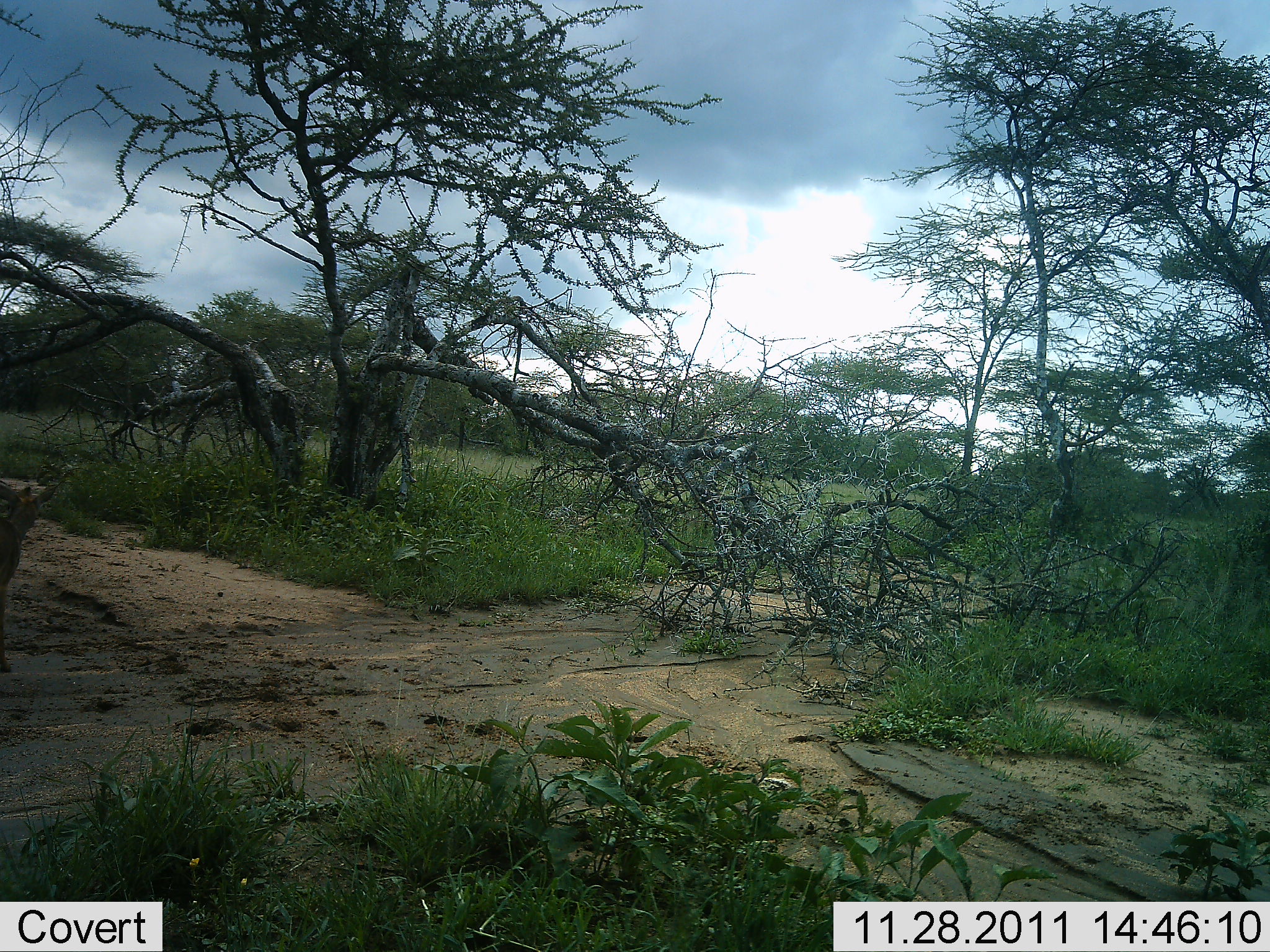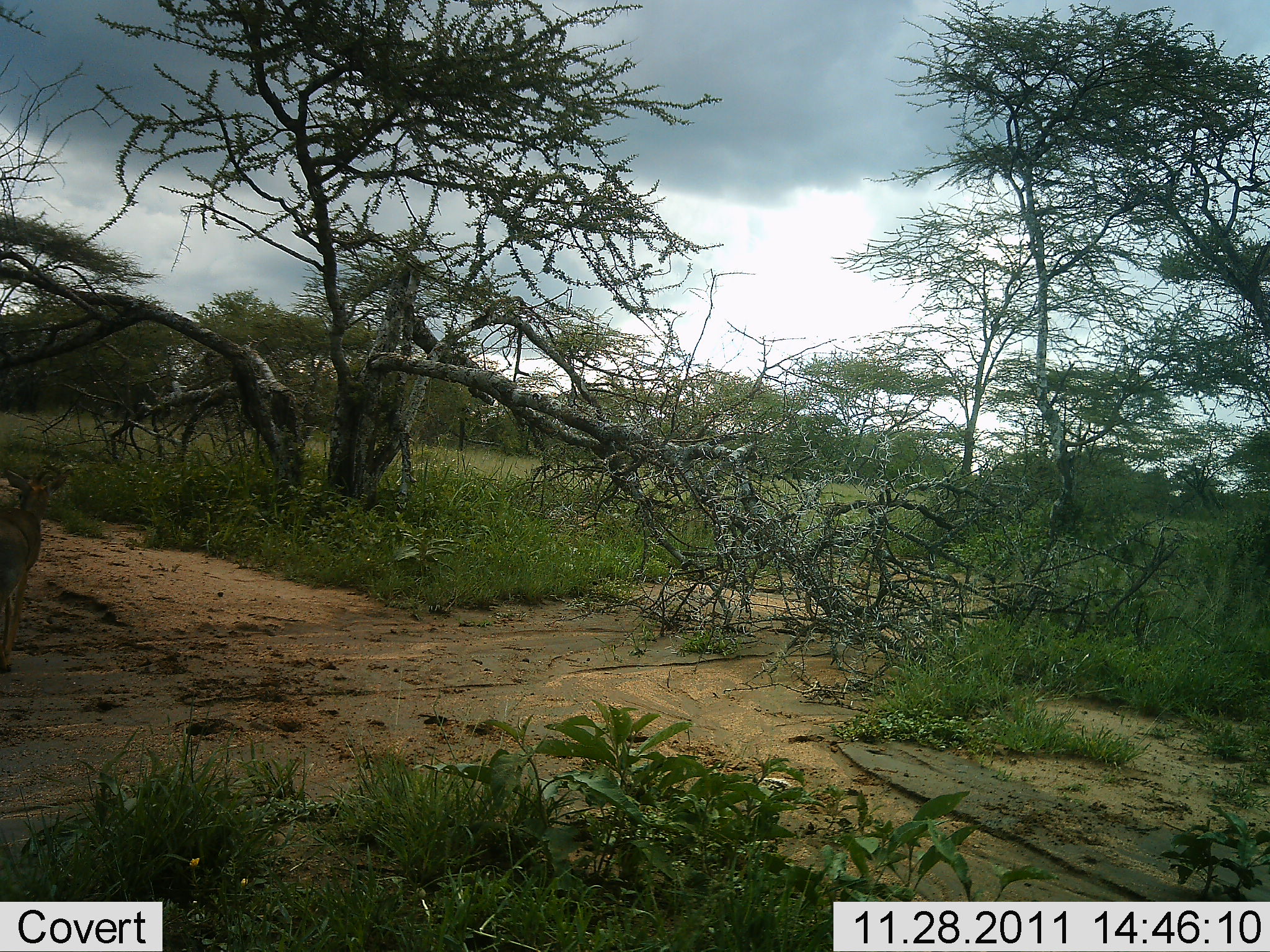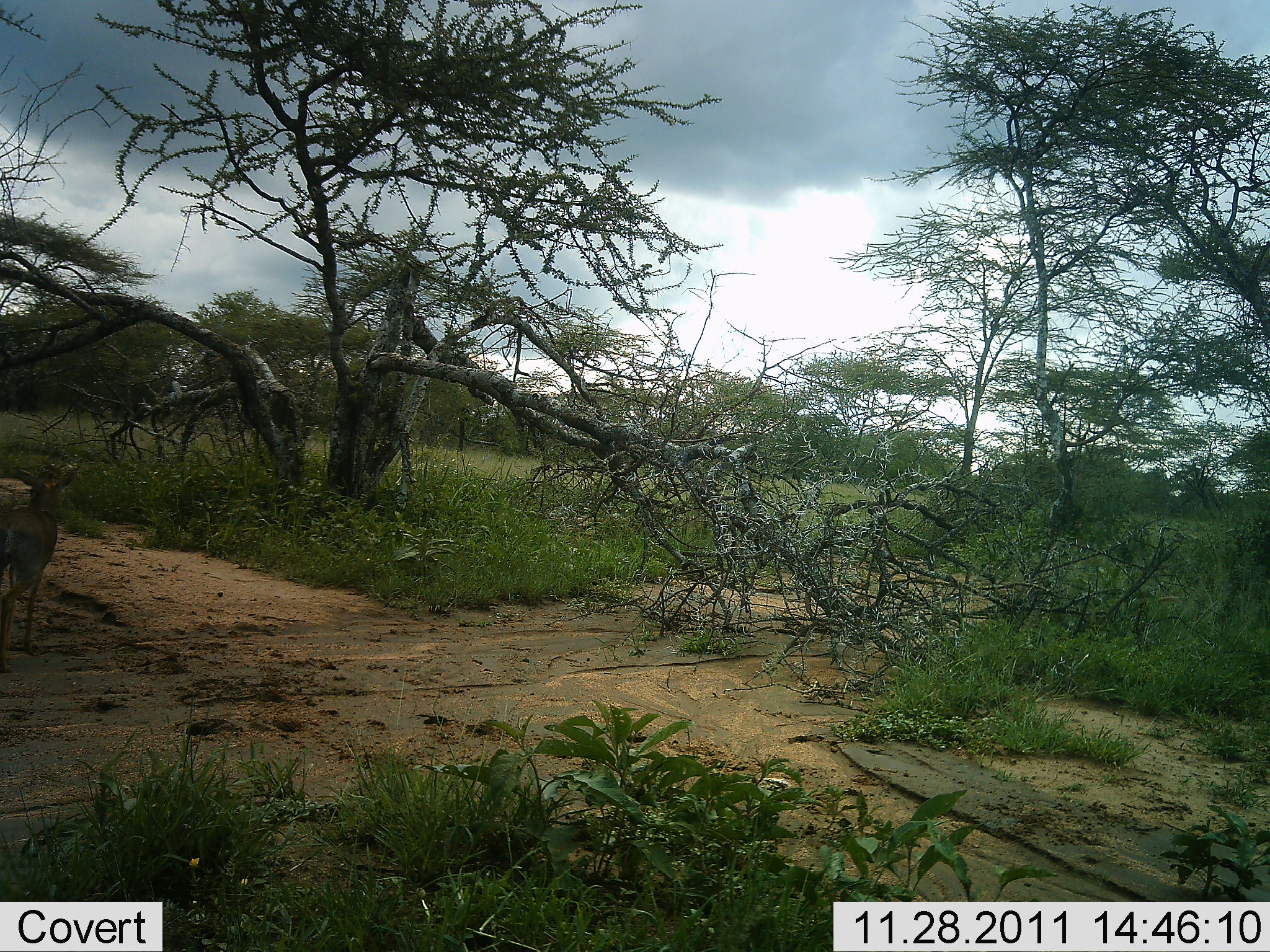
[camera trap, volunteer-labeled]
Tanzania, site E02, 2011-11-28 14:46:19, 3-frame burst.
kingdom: Animalia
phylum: Chordata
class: Mammalia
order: Artiodactyla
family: Bovidae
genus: Nanger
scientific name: Nanger granti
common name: grant's gazelle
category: gazellegrants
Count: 1.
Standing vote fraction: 0%.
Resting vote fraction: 0%.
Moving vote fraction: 100%.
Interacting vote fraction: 0%.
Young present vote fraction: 0%.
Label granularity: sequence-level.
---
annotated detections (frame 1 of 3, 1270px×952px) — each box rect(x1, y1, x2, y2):
animal: rect(0, 481, 64, 625)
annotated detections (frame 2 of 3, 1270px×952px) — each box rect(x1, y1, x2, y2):
animal: rect(0, 461, 73, 640)